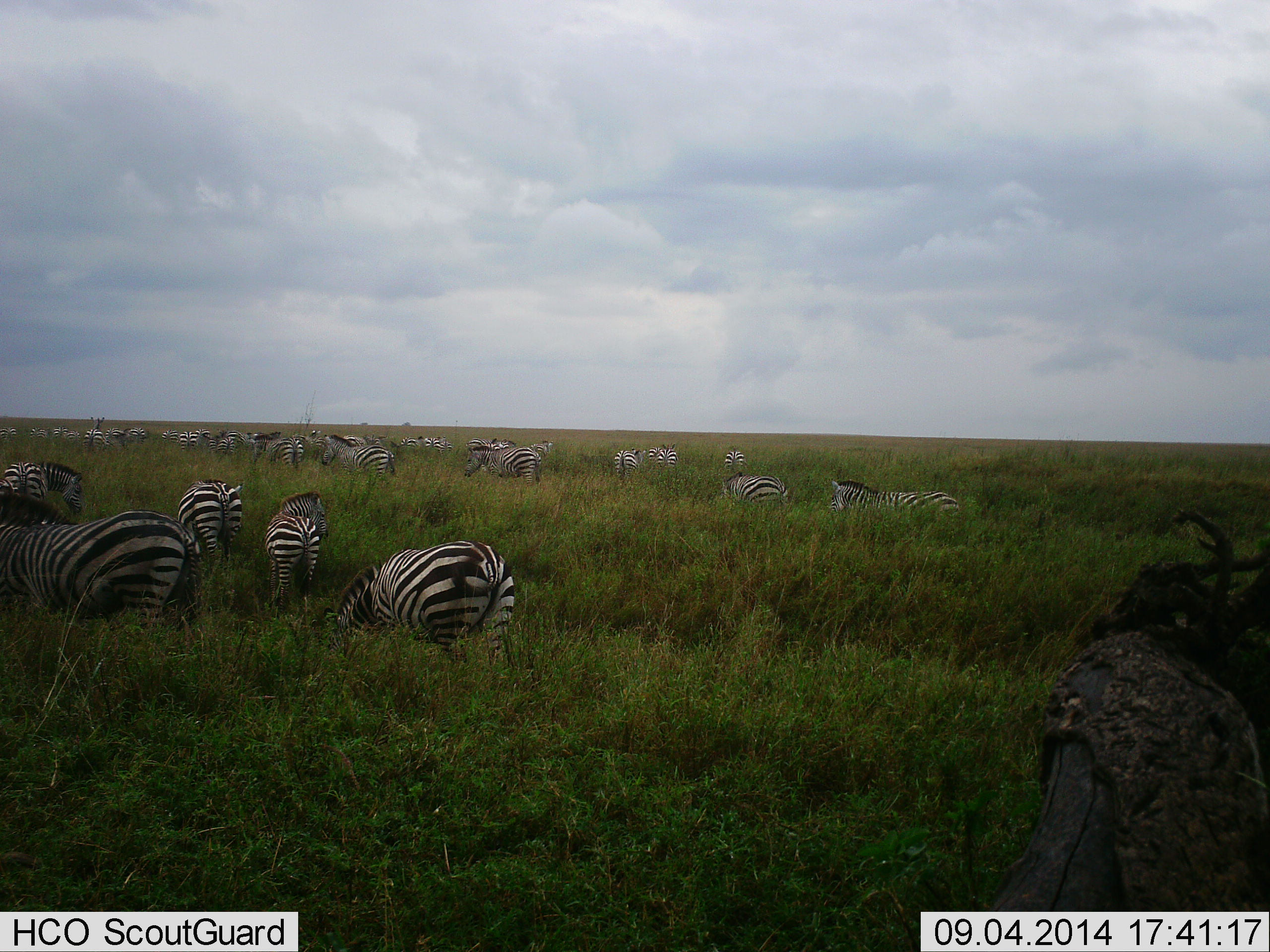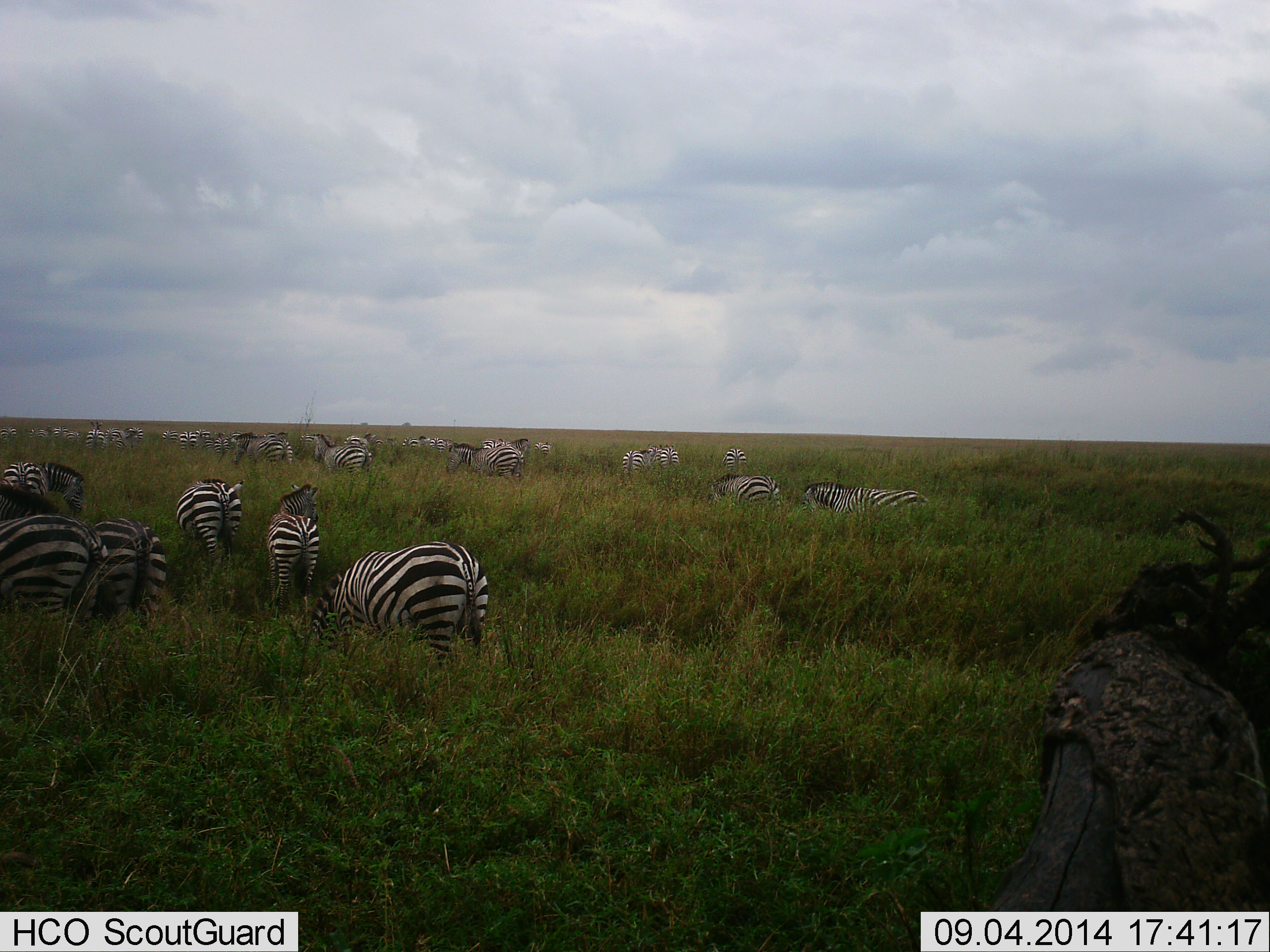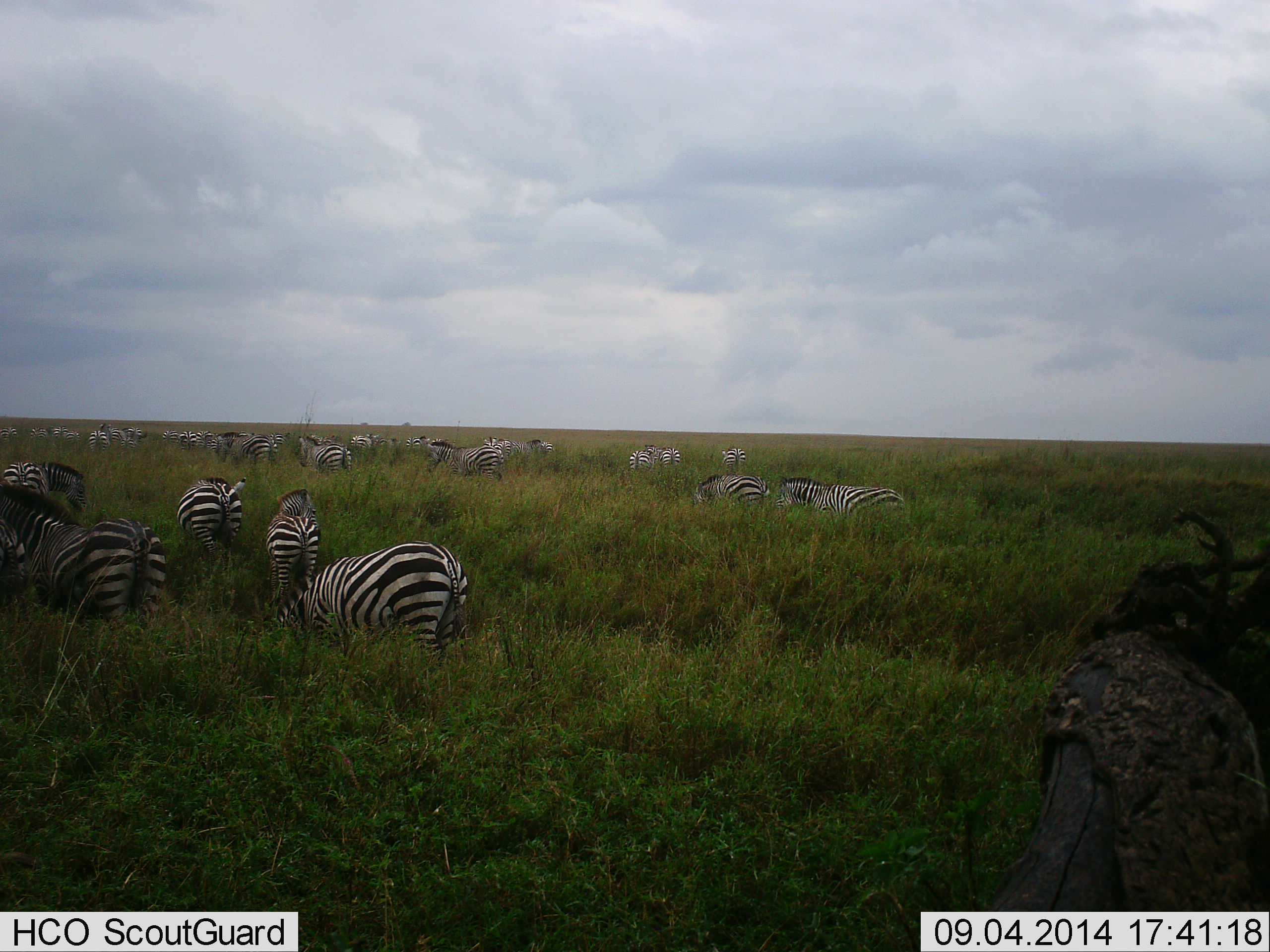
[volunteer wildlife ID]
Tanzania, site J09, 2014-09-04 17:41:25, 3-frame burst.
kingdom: Animalia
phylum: Chordata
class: Mammalia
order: Perissodactyla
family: Equidae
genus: Equus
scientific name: Equus quagga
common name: plains zebra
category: zebra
Zebra (plains zebra) (Equus quagga), count 11-50. Behavior (volunteer vote fractions): standing 10%, resting 0%, moving 50%, interacting 0%. Young present (vote fraction): 0%. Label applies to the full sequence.